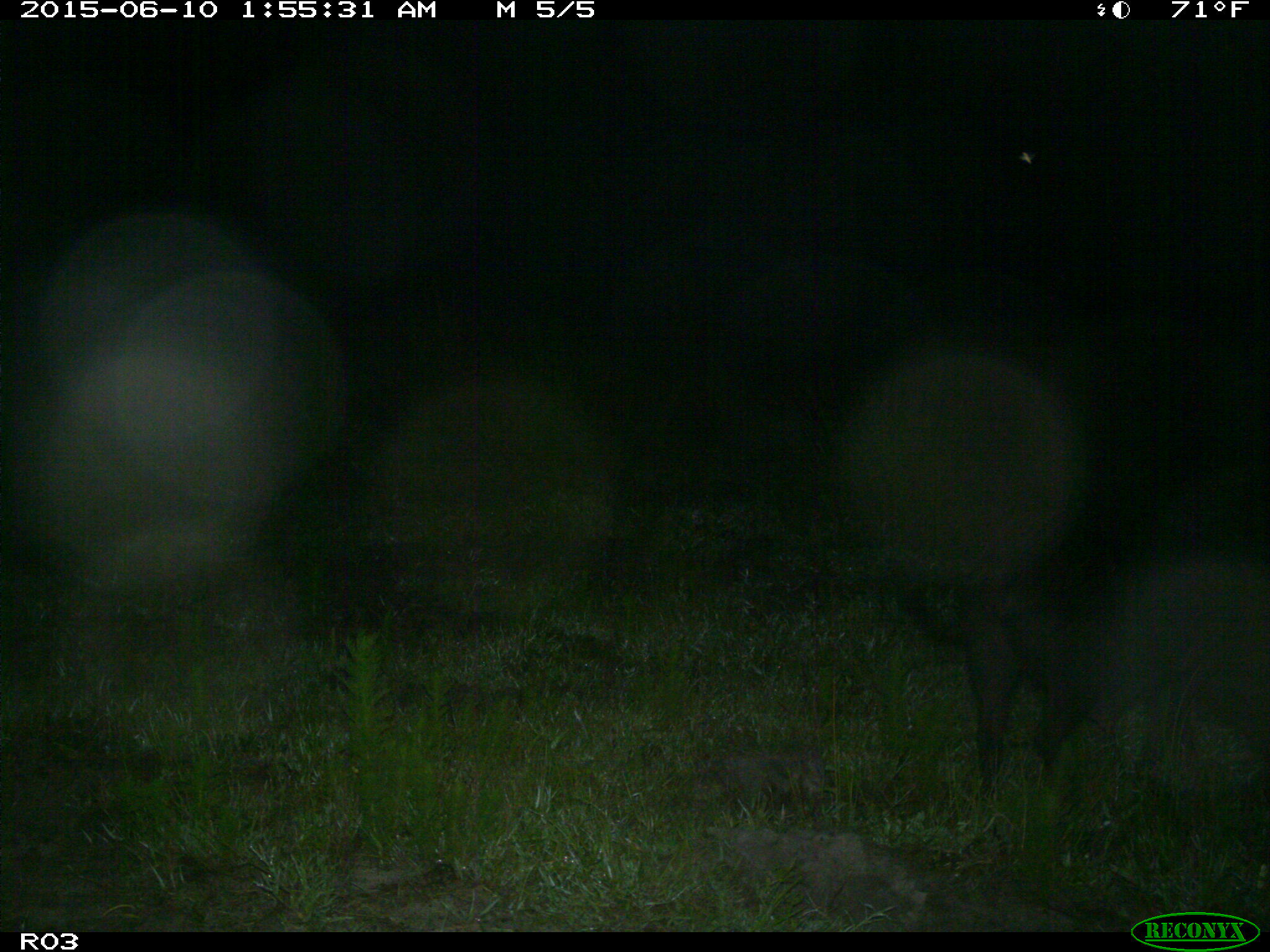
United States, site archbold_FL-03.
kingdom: Animalia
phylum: Chordata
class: Mammalia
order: Artiodactyla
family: Suidae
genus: Sus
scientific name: Sus scrofa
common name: wild boar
Sus scrofa (wild boar).